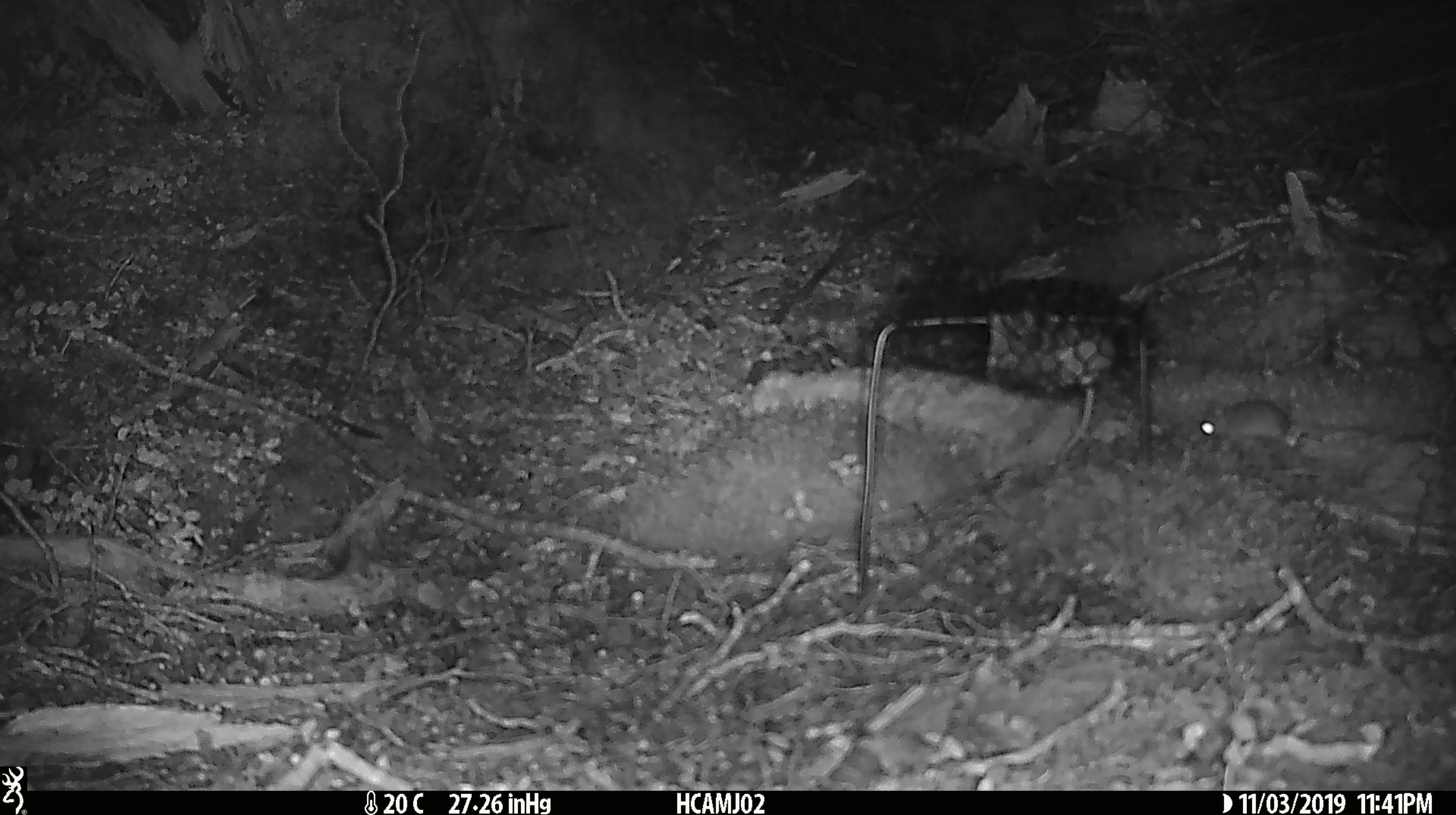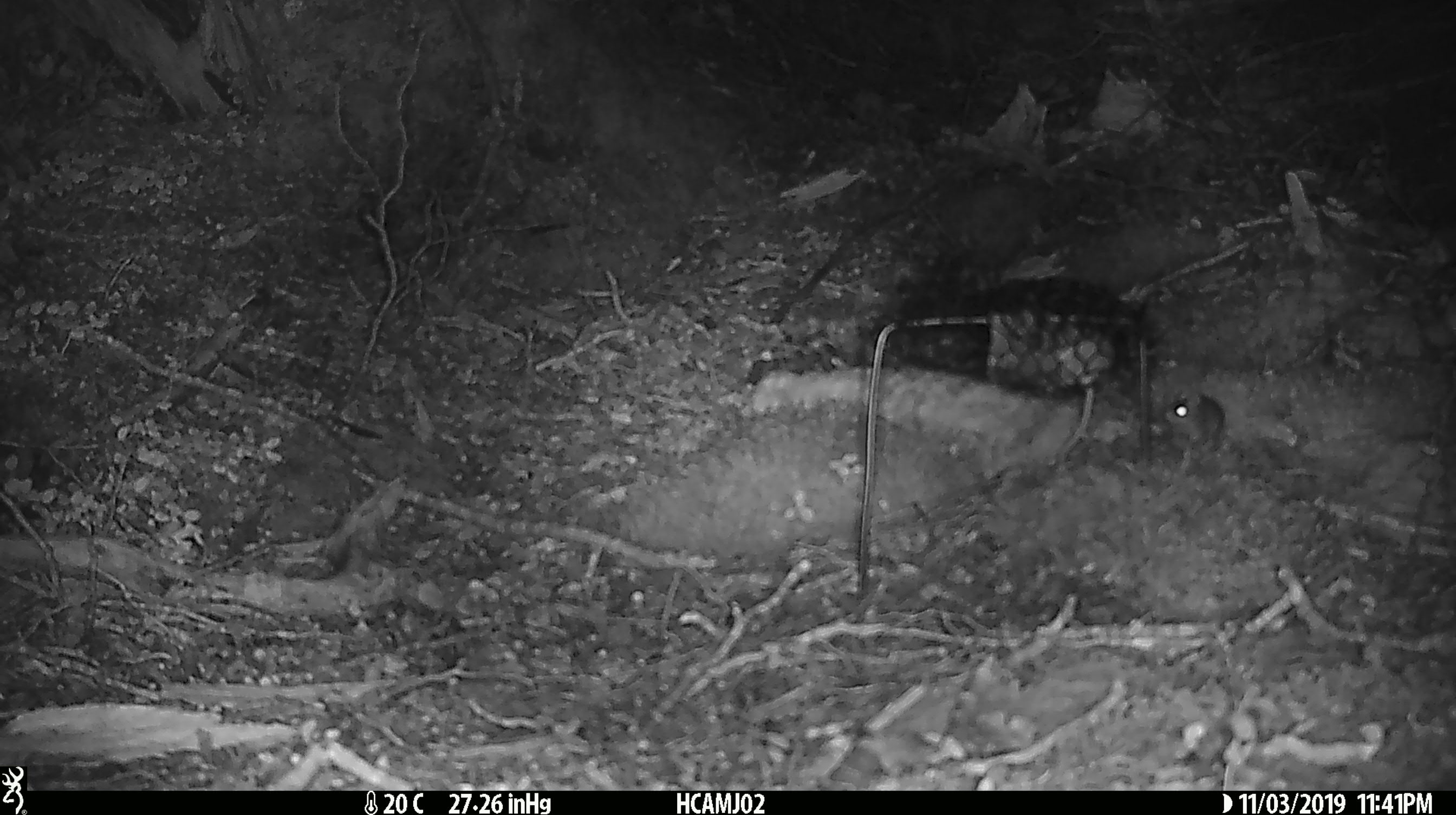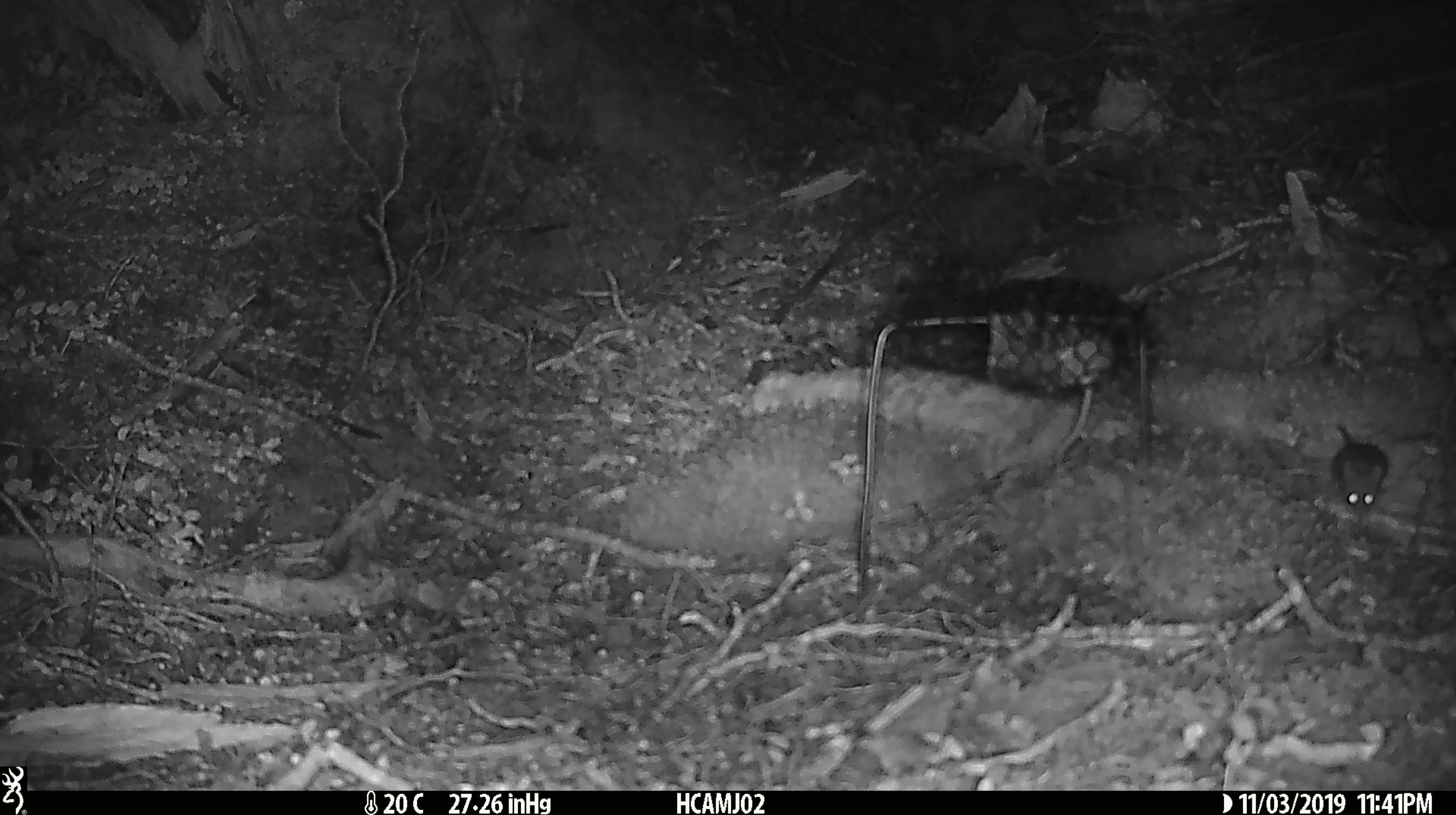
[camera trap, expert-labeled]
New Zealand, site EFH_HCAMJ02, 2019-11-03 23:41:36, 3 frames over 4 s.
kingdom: Animalia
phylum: Chordata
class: Mammalia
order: Rodentia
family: Muridae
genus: Mus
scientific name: Mus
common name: mouse